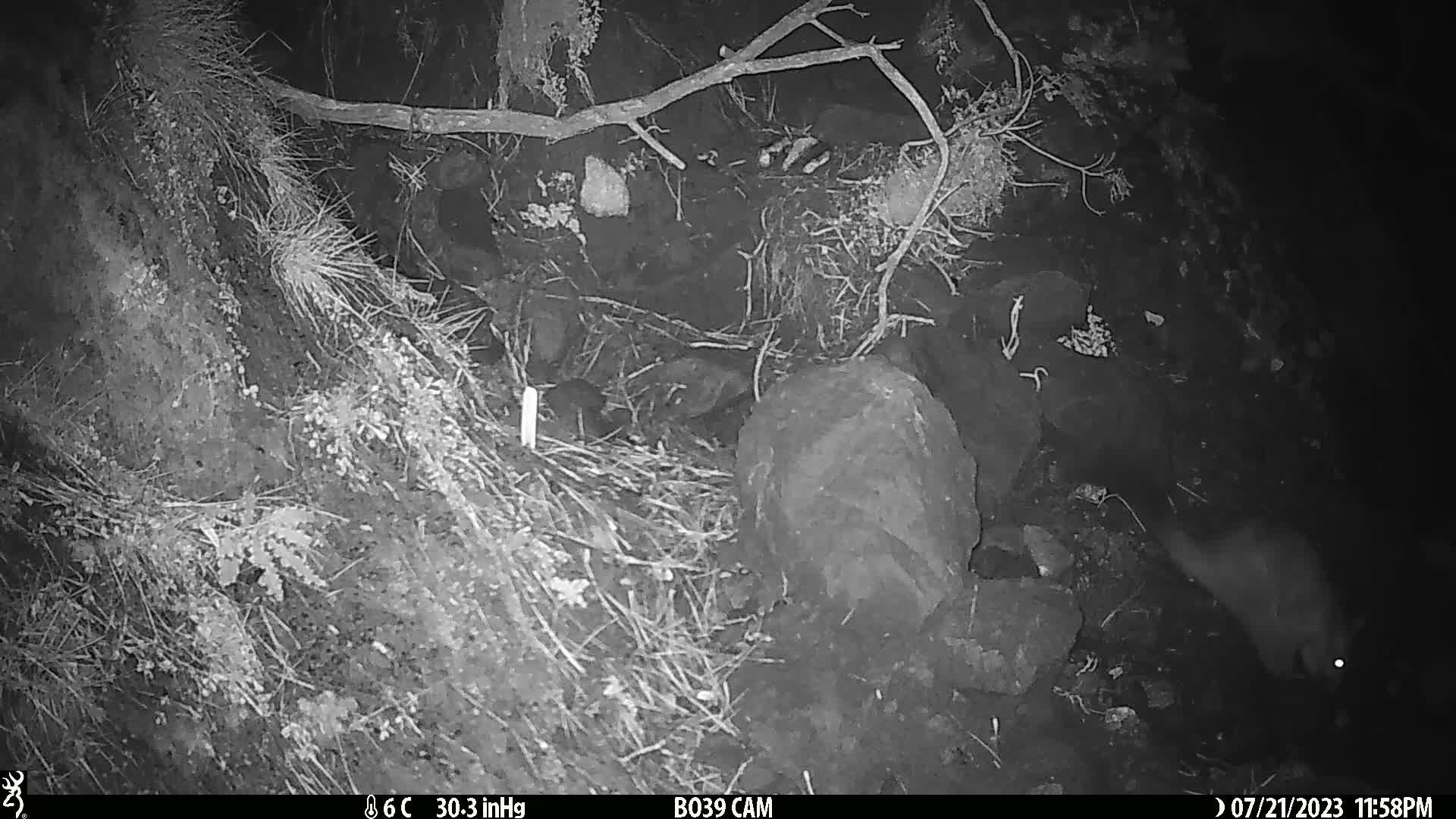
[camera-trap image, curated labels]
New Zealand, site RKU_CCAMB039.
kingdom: Animalia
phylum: Chordata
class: Mammalia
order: Diprotodontia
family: Phalangeridae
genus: Trichosurus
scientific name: Trichosurus vulpecula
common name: common brushtail possum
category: possum